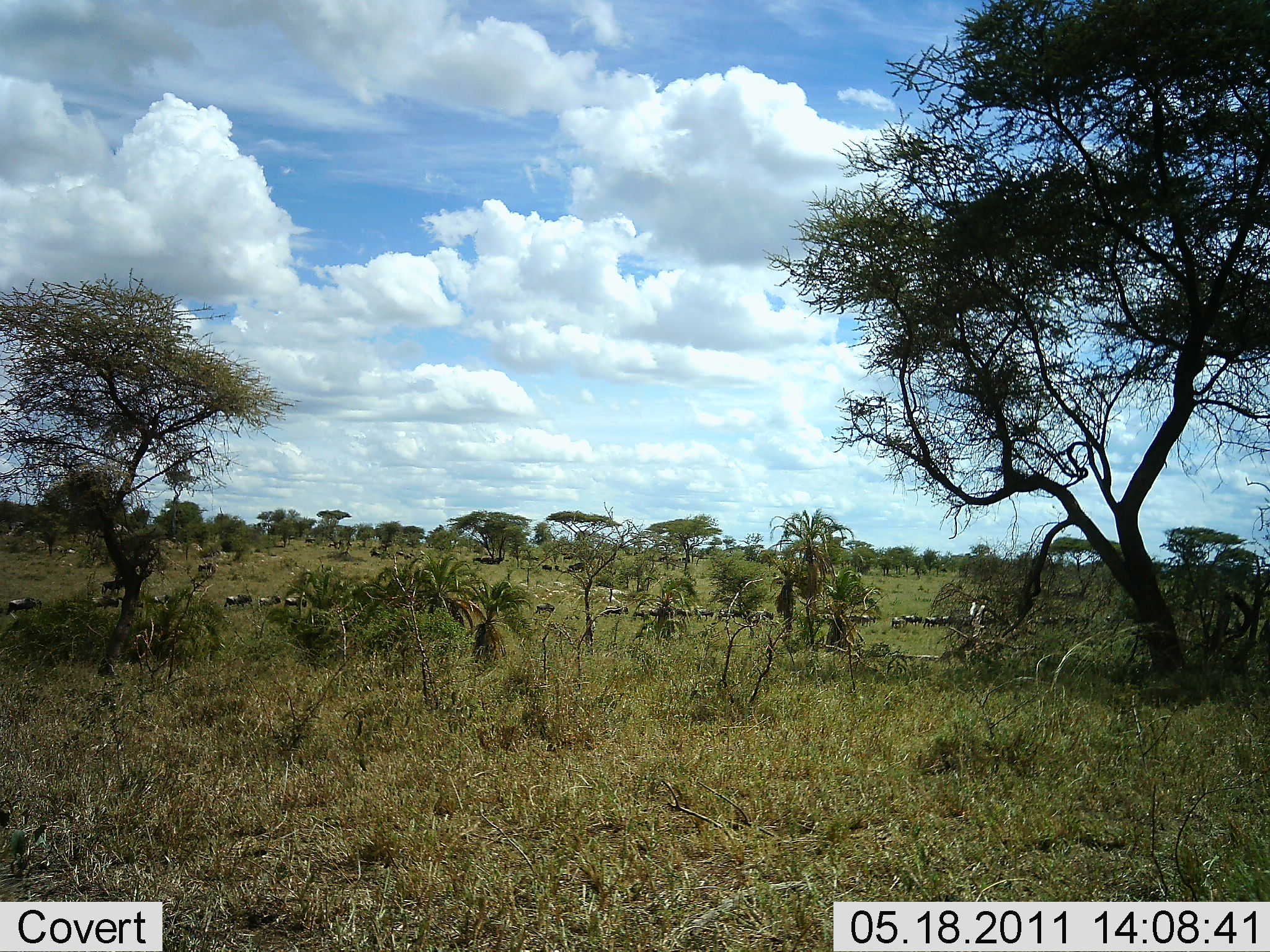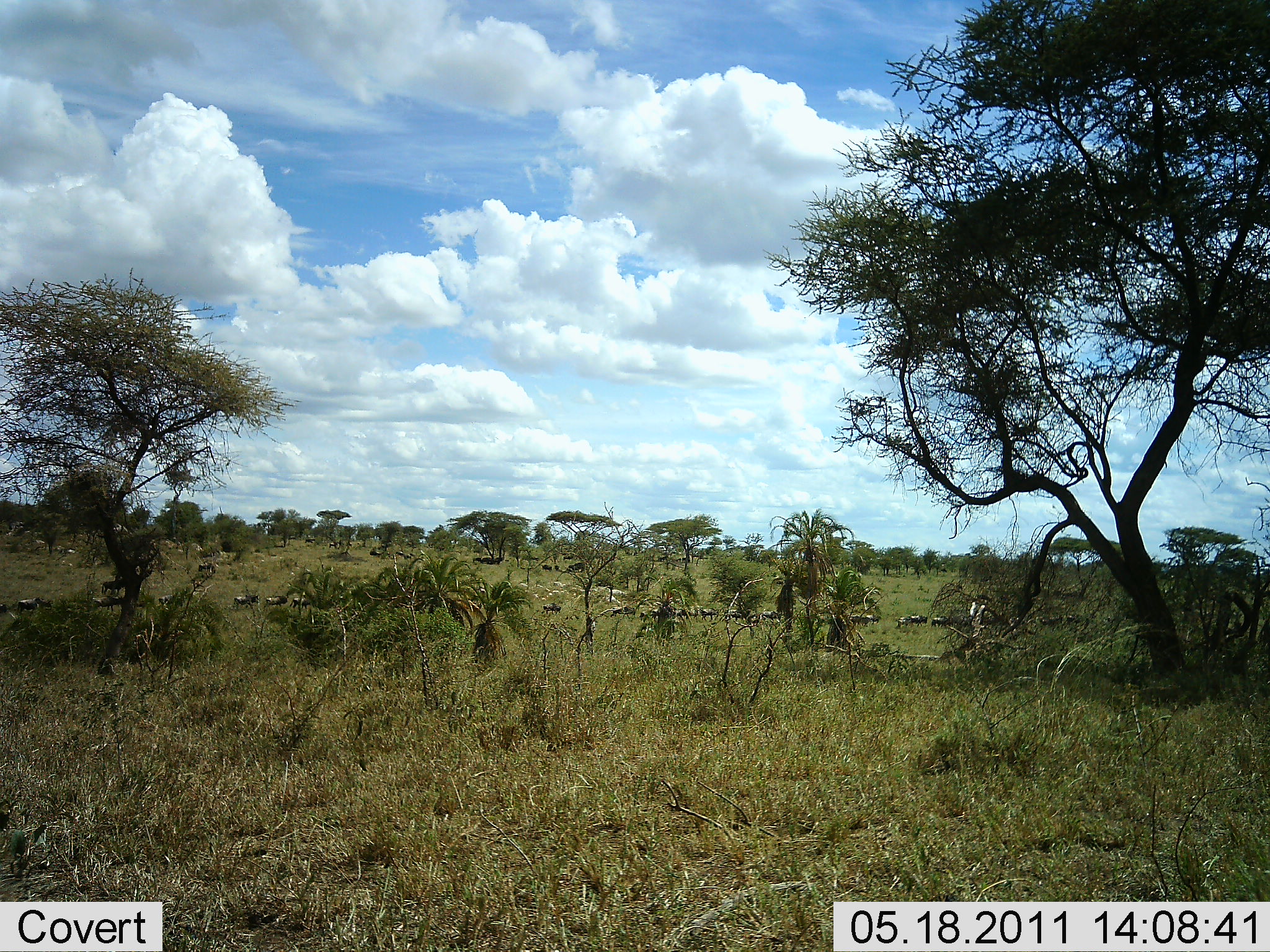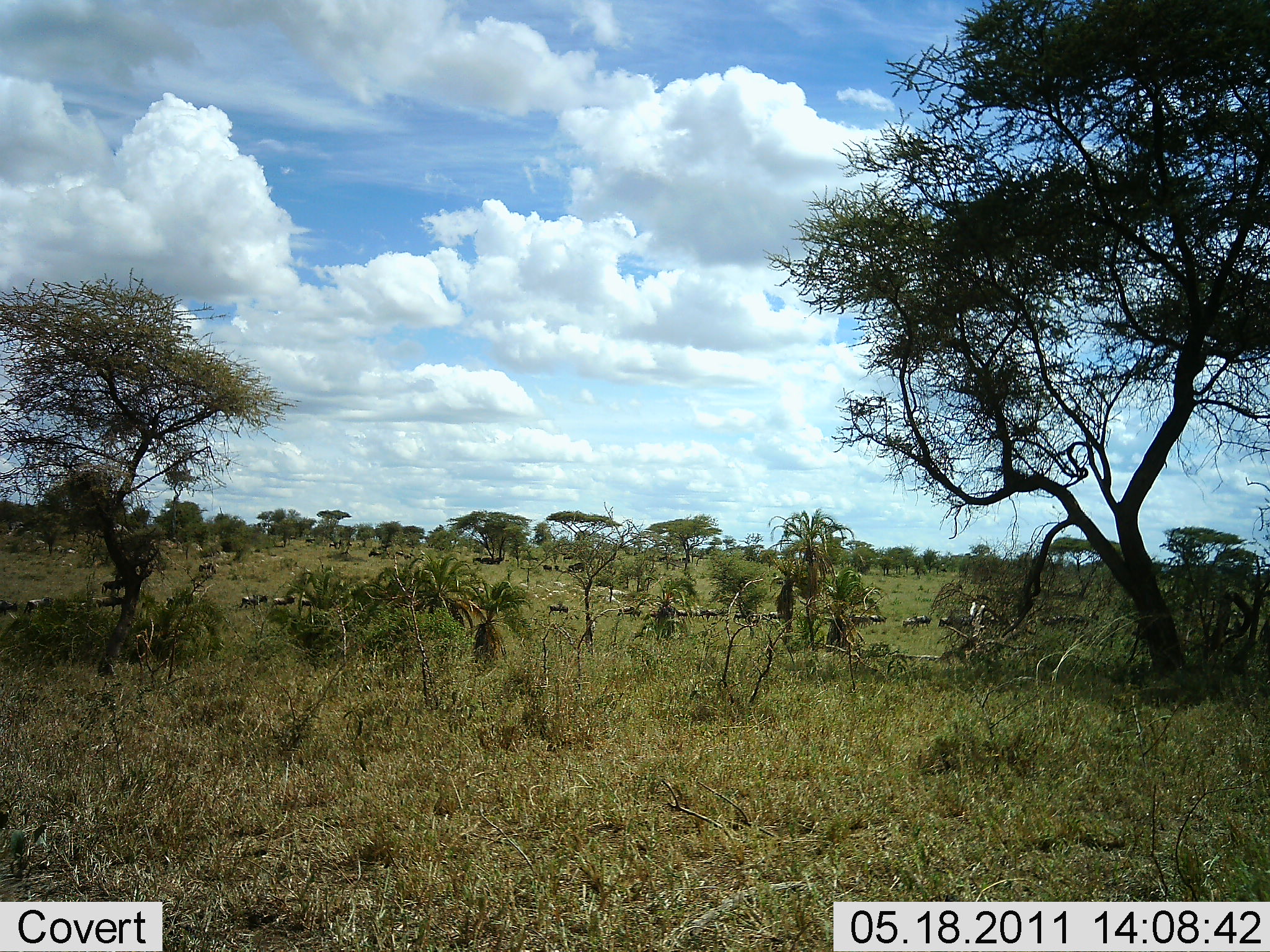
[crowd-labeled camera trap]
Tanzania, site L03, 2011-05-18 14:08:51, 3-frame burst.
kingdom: Animalia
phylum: Chordata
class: Mammalia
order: Artiodactyla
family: Bovidae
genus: Connochaetes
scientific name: Connochaetes taurinus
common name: blue wildebeest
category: wildebeest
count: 11-50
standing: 7%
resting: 0%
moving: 100%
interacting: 0%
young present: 0%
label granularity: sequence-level